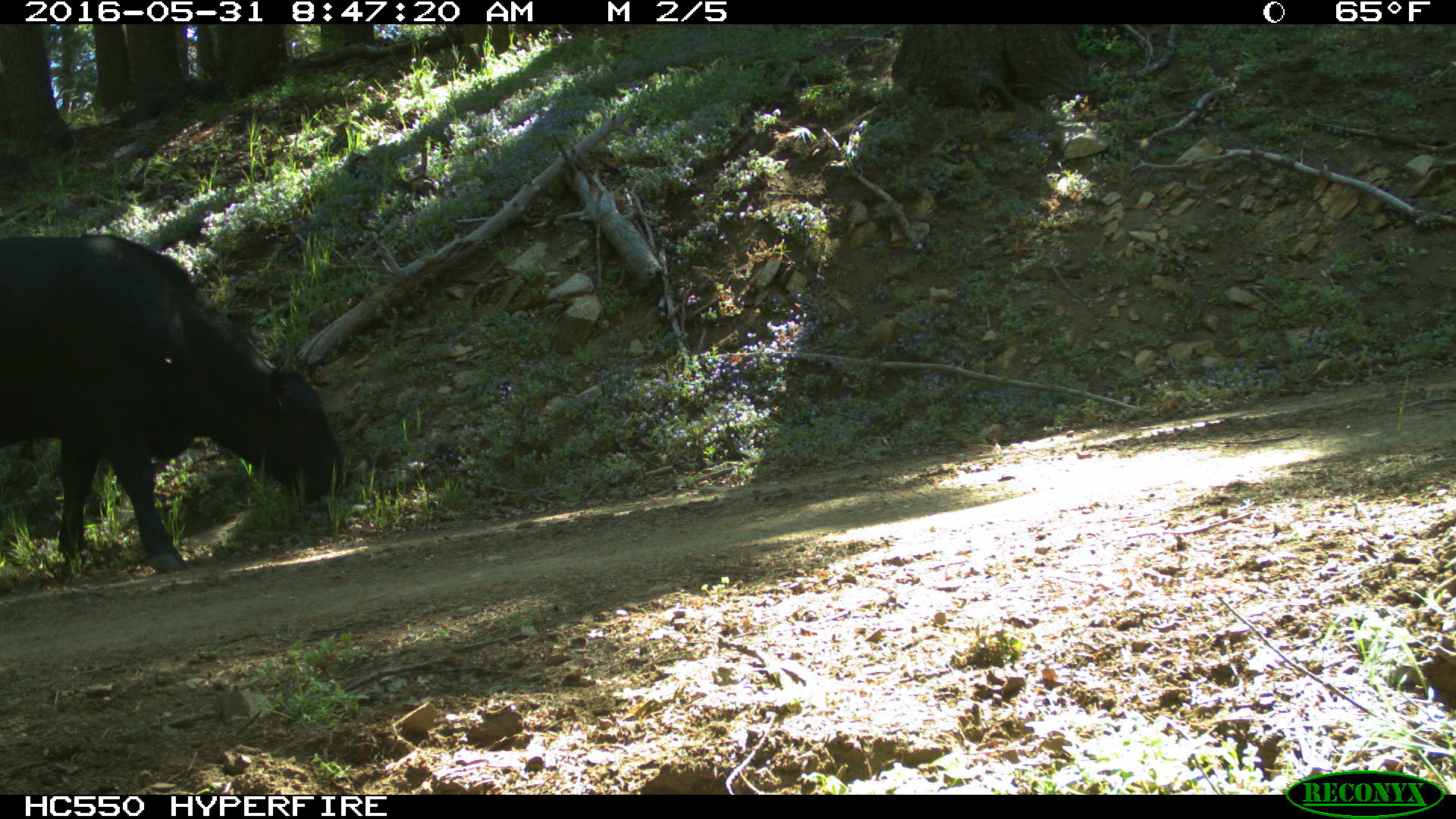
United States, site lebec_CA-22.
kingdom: Animalia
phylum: Chordata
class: Mammalia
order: Artiodactyla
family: Bovidae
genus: Bos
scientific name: Bos taurus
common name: domestic cow